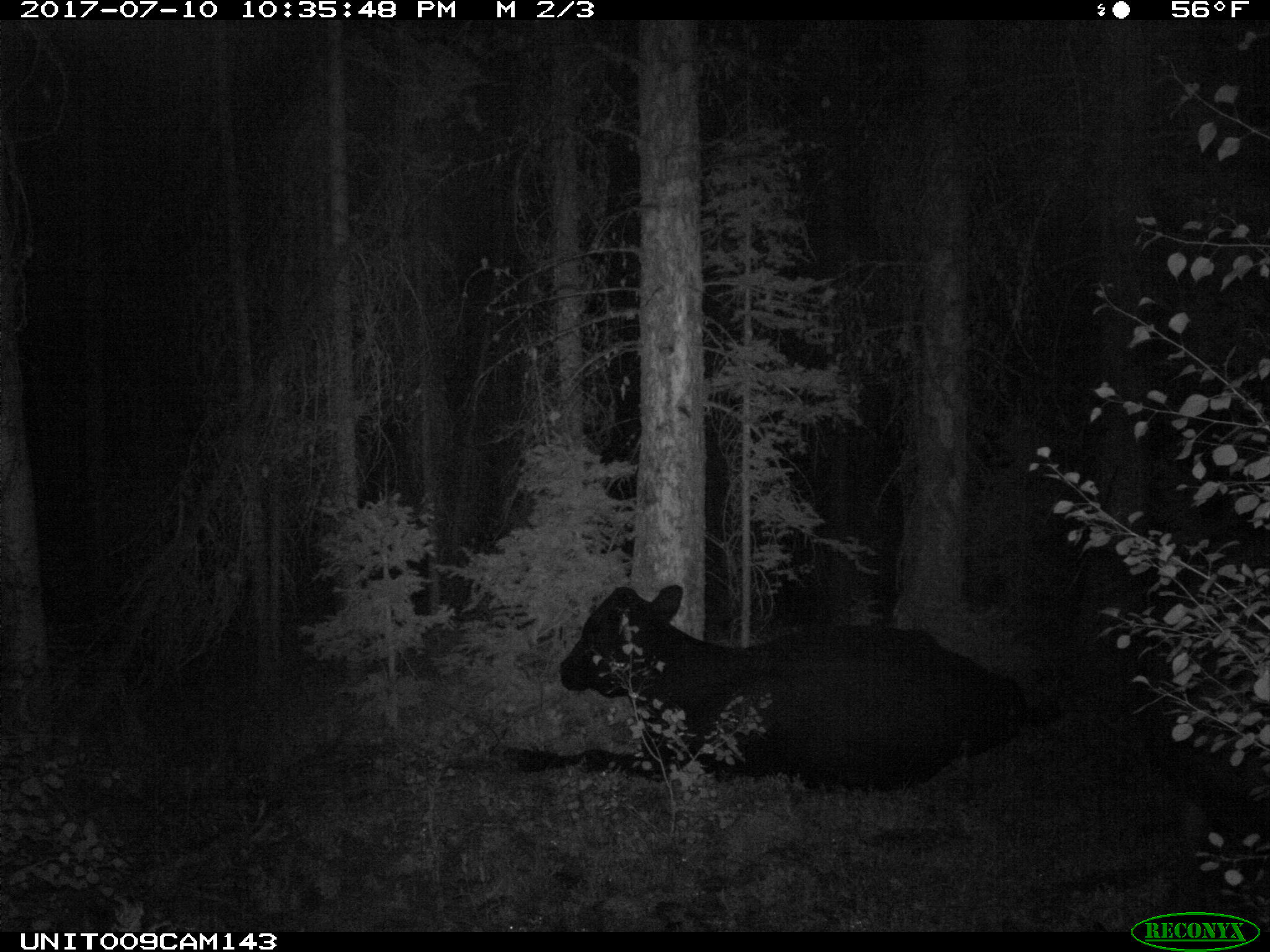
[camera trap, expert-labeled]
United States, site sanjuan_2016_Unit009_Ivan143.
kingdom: Animalia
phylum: Chordata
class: Mammalia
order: Artiodactyla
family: Bovidae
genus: Bos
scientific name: Bos taurus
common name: domestic cow